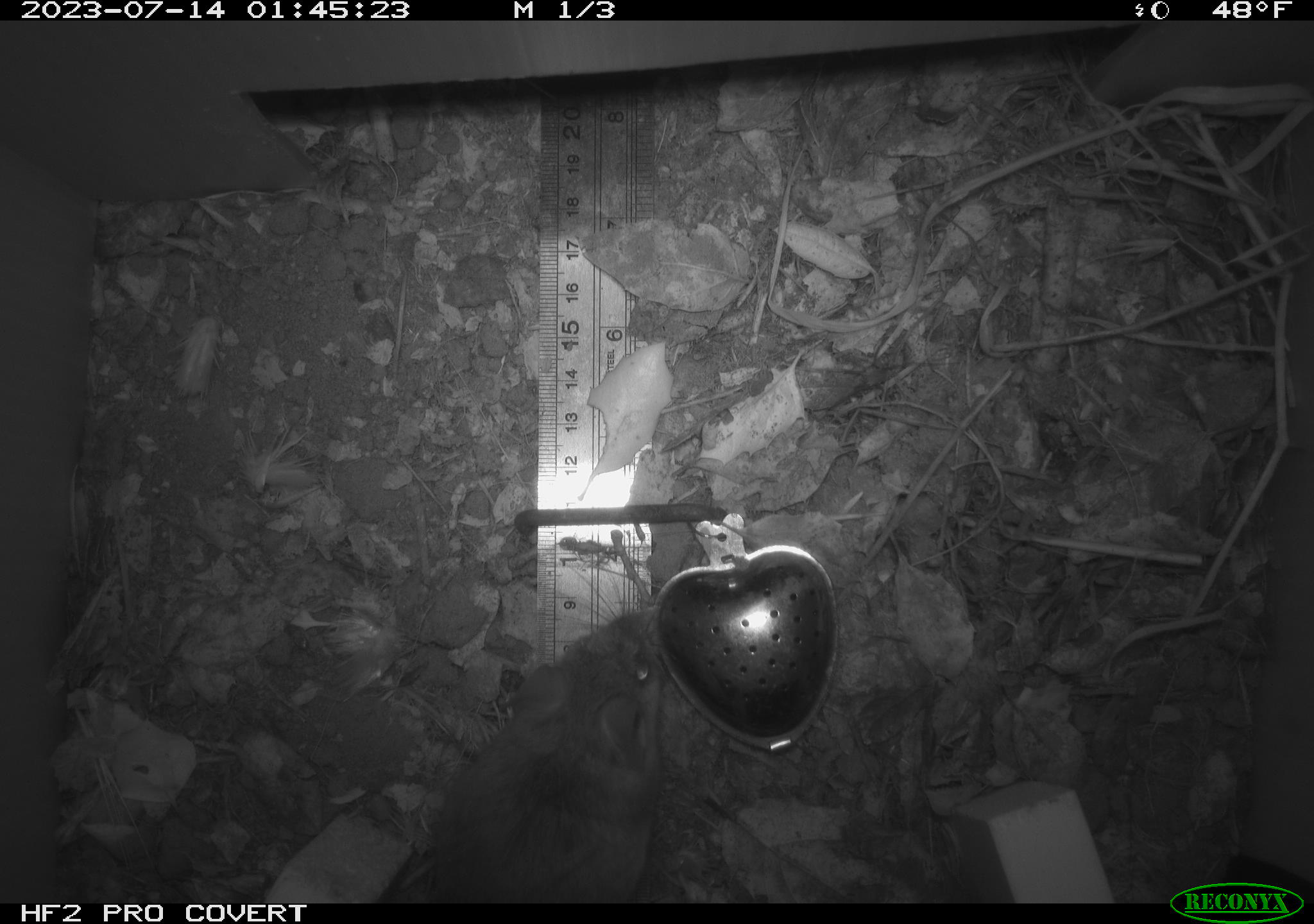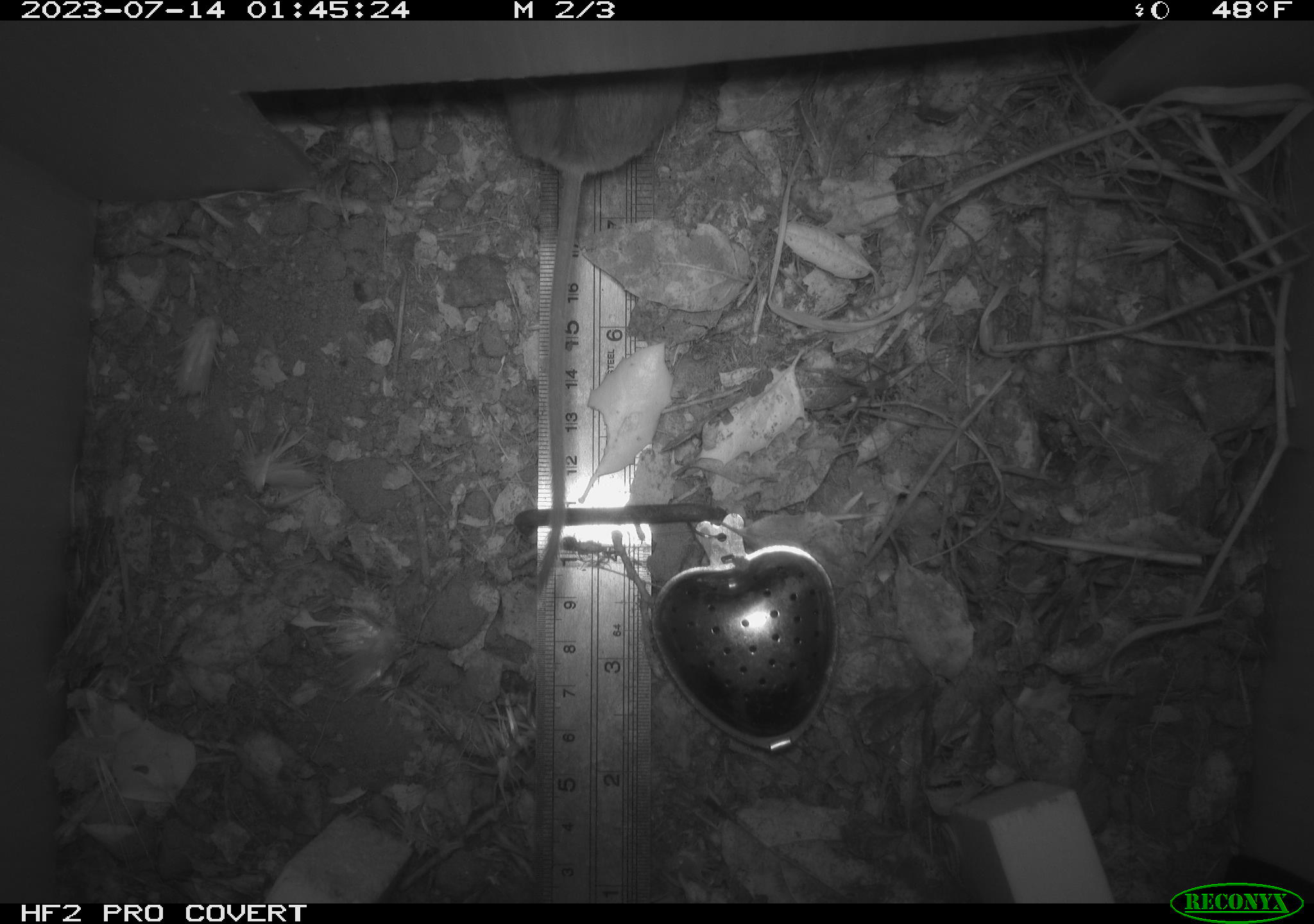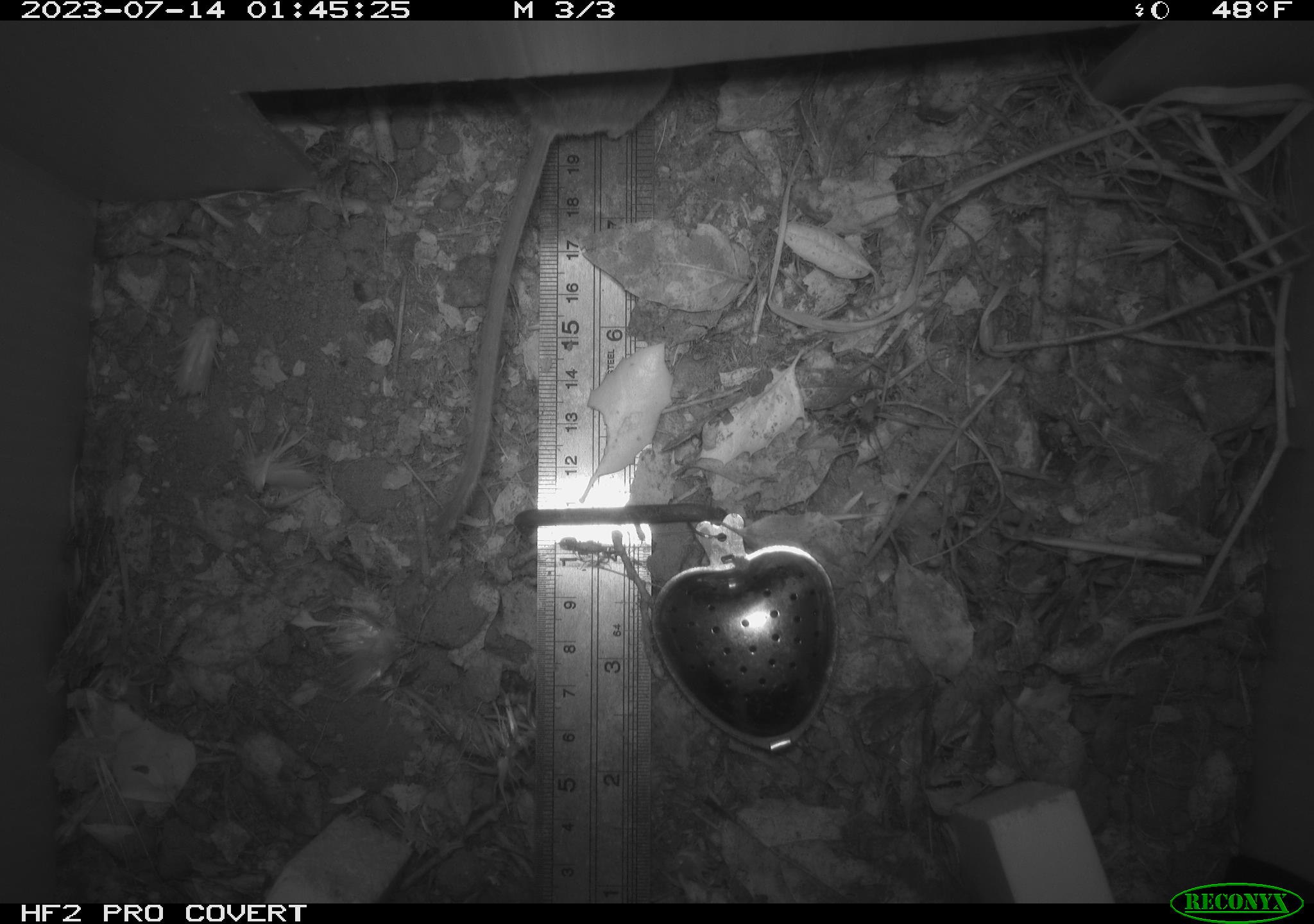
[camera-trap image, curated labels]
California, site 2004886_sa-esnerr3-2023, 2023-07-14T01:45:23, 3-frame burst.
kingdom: Animalia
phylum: Chordata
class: Mammalia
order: Rodentia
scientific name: Rodentia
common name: mouse species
Mouse species (Rodentia).